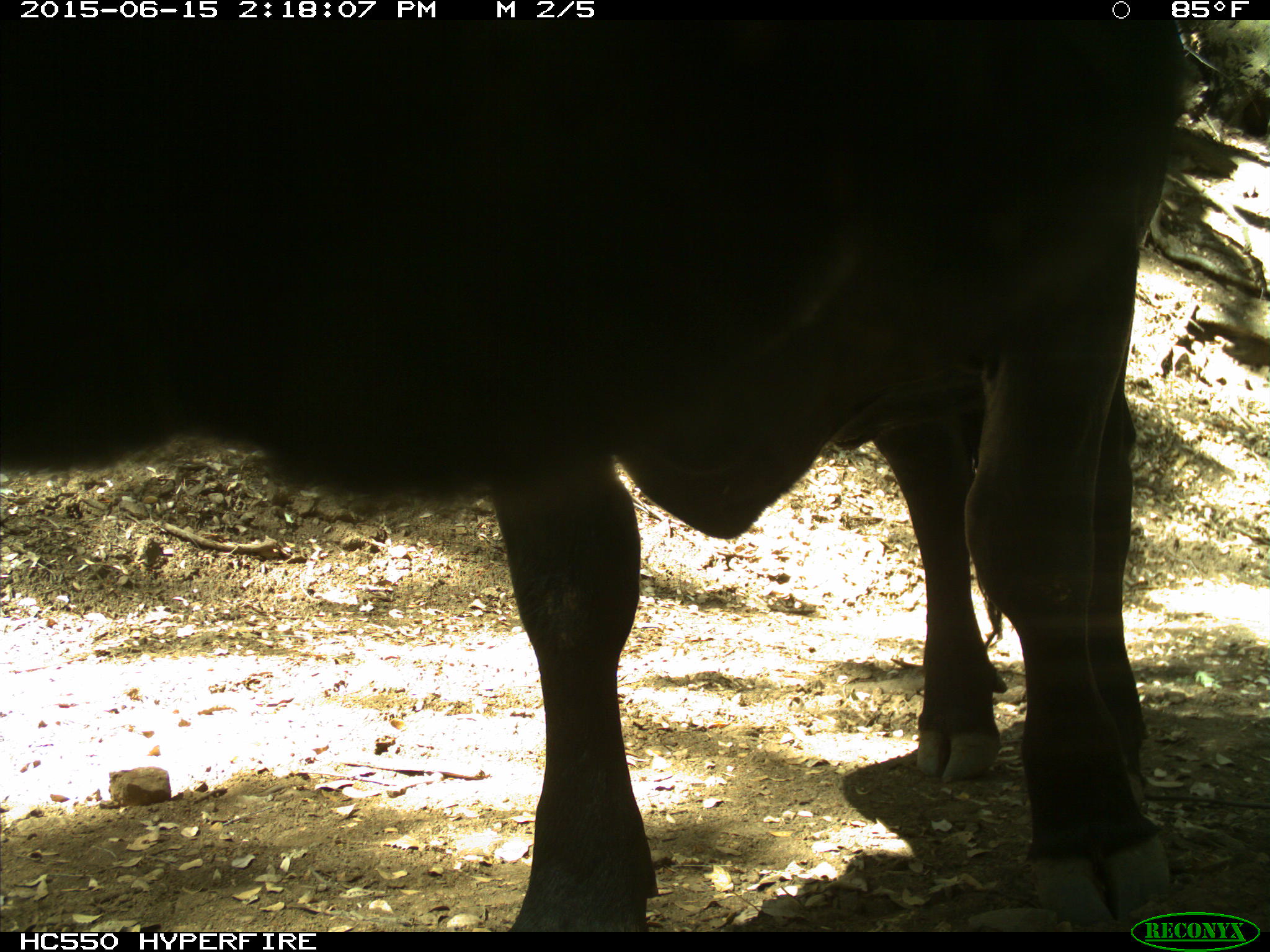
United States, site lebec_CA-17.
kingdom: Animalia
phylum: Chordata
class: Mammalia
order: Artiodactyla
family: Bovidae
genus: Bos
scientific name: Bos taurus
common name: domestic cow